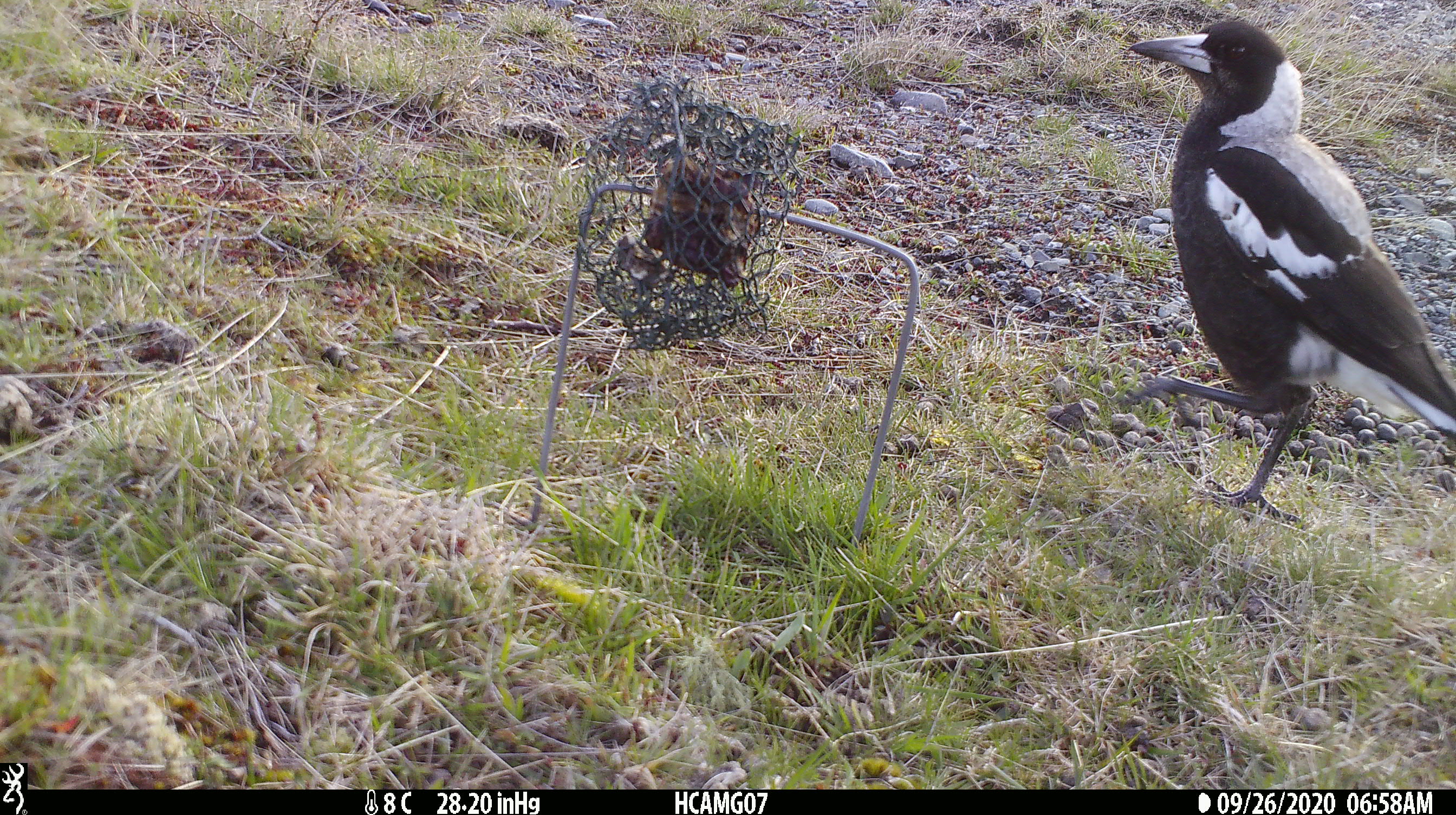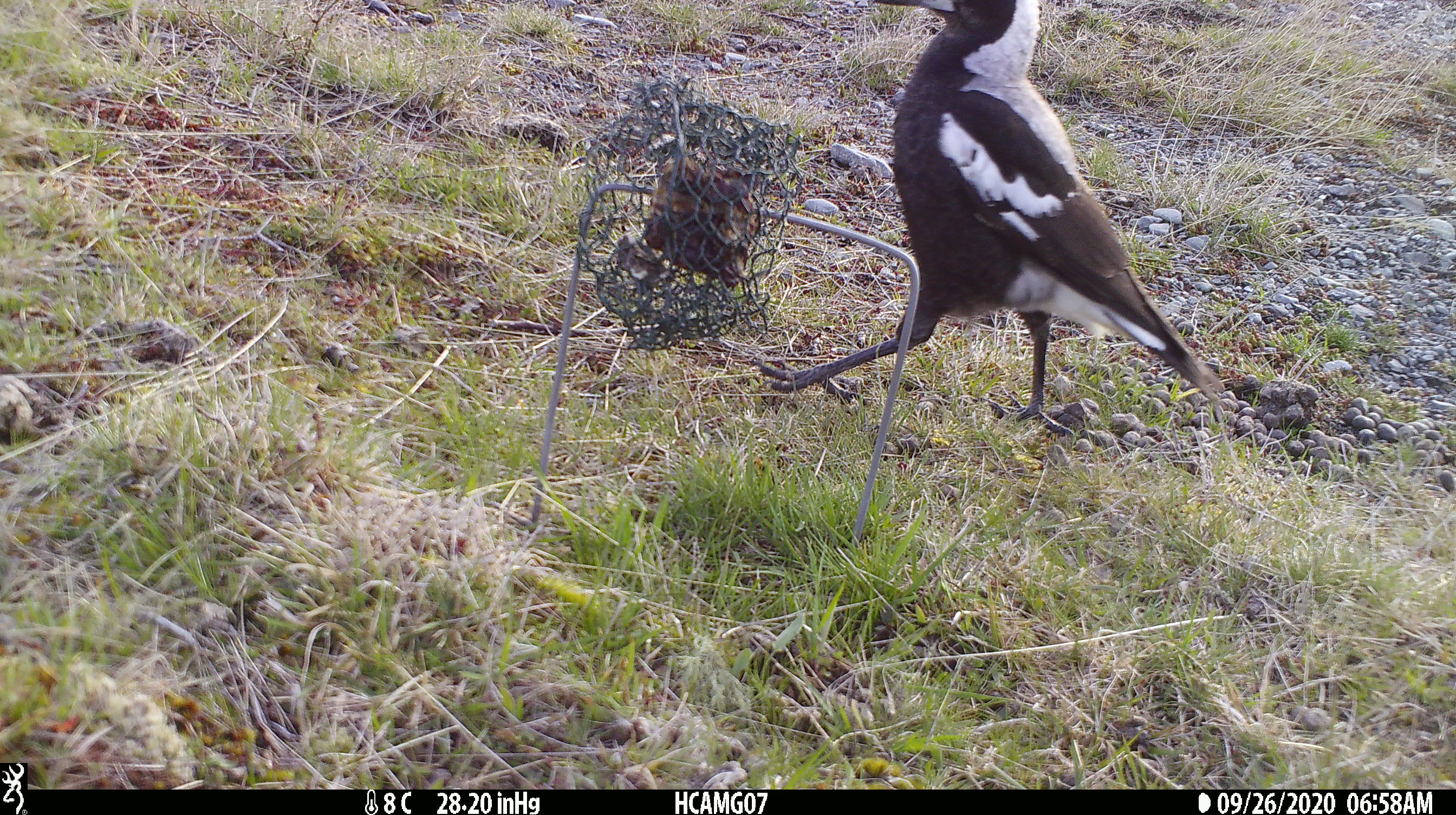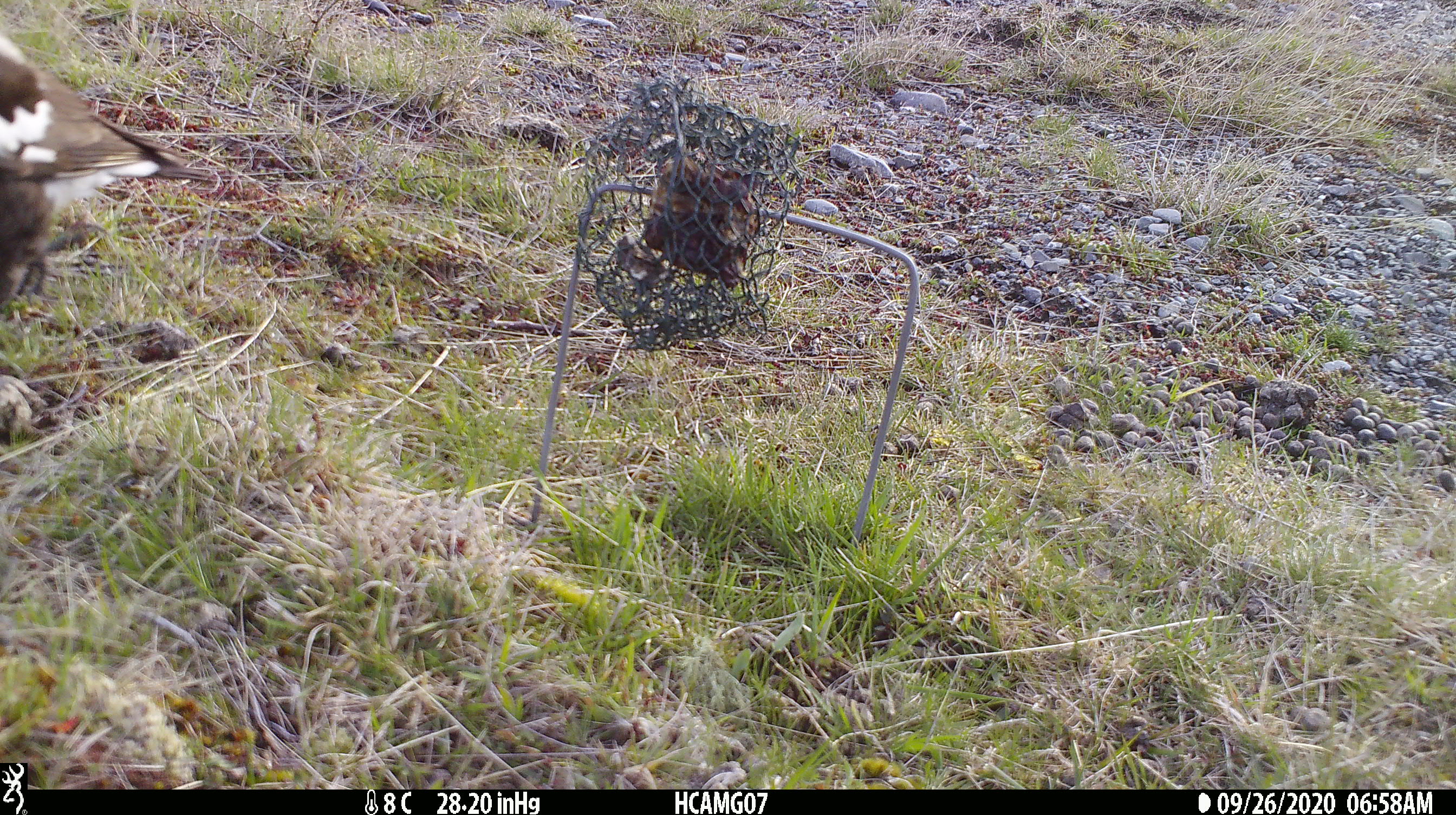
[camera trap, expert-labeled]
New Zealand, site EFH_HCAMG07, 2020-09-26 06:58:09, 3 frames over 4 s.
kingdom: Animalia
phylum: Chordata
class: Aves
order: Passeriformes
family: Artamidae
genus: Gymnorhina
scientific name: Gymnorhina tibicen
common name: australian magpie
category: magpie